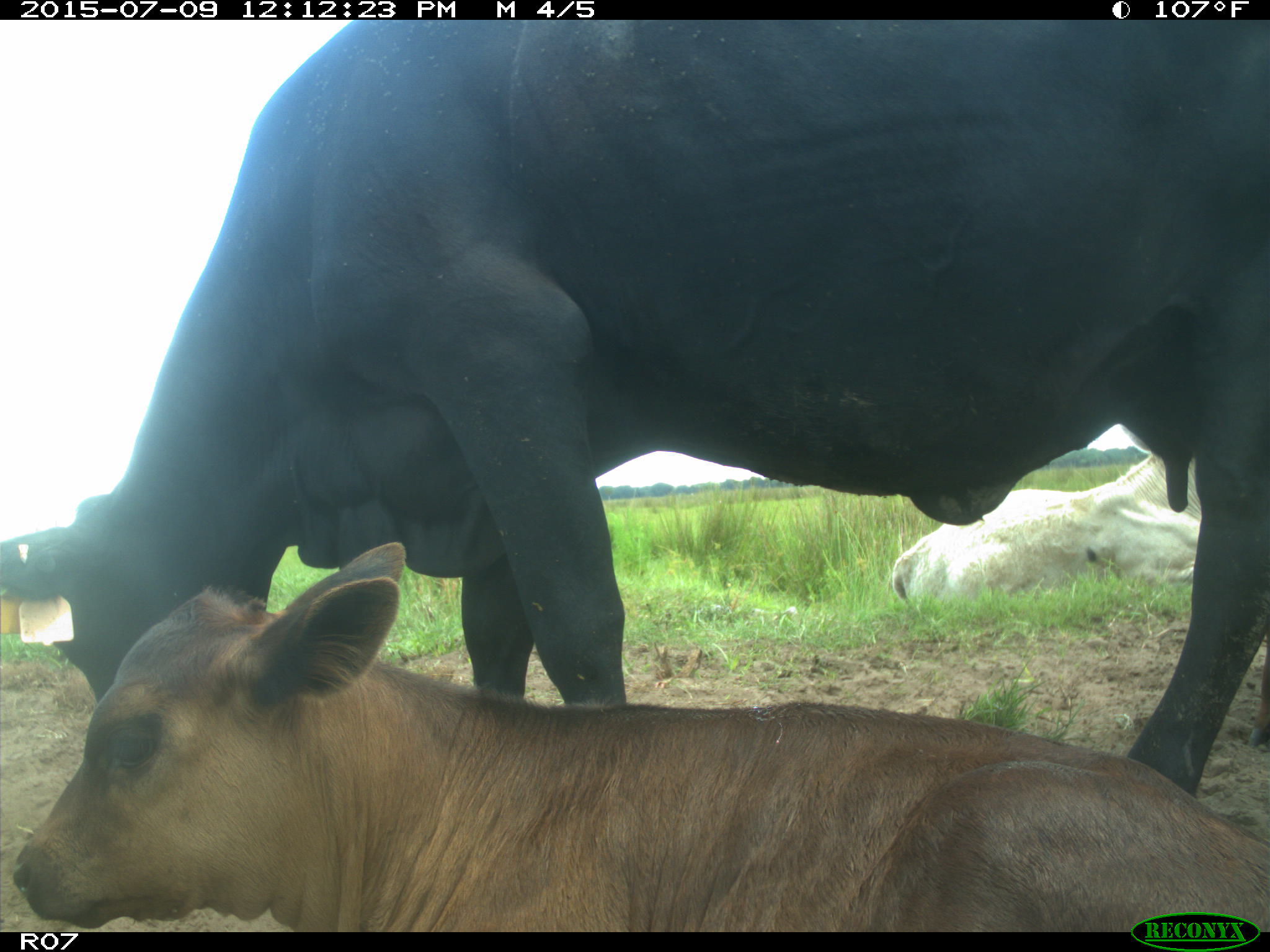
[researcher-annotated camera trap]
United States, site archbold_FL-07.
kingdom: Animalia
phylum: Chordata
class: Mammalia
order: Artiodactyla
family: Bovidae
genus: Bos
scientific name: Bos taurus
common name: domestic cow